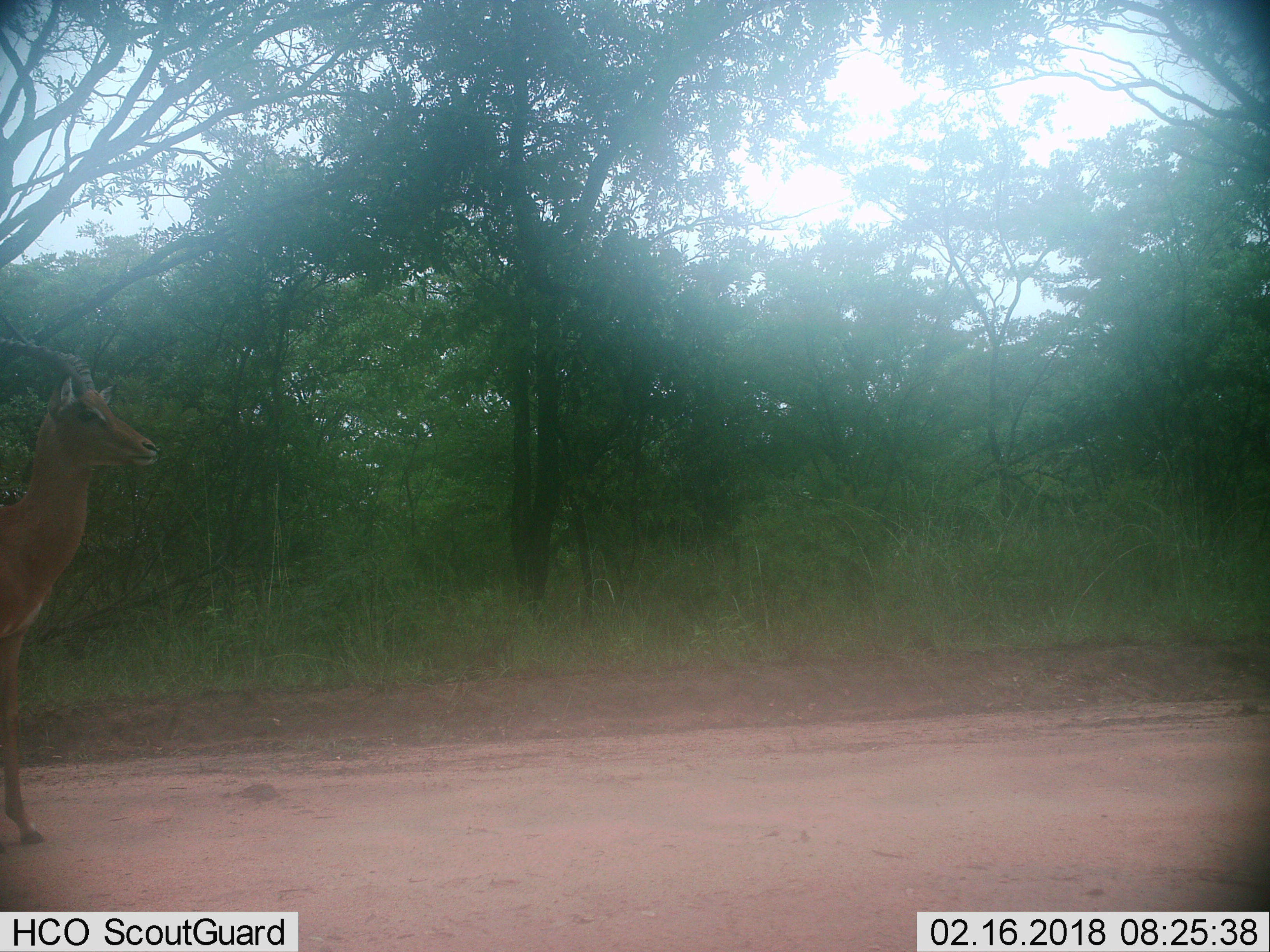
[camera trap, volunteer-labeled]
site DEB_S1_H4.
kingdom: Animalia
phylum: Chordata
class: Mammalia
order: Artiodactyla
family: Bovidae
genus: Aepyceros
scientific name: Aepyceros melampus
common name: impala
Impala (Aepyceros melampus), count 1. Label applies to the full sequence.